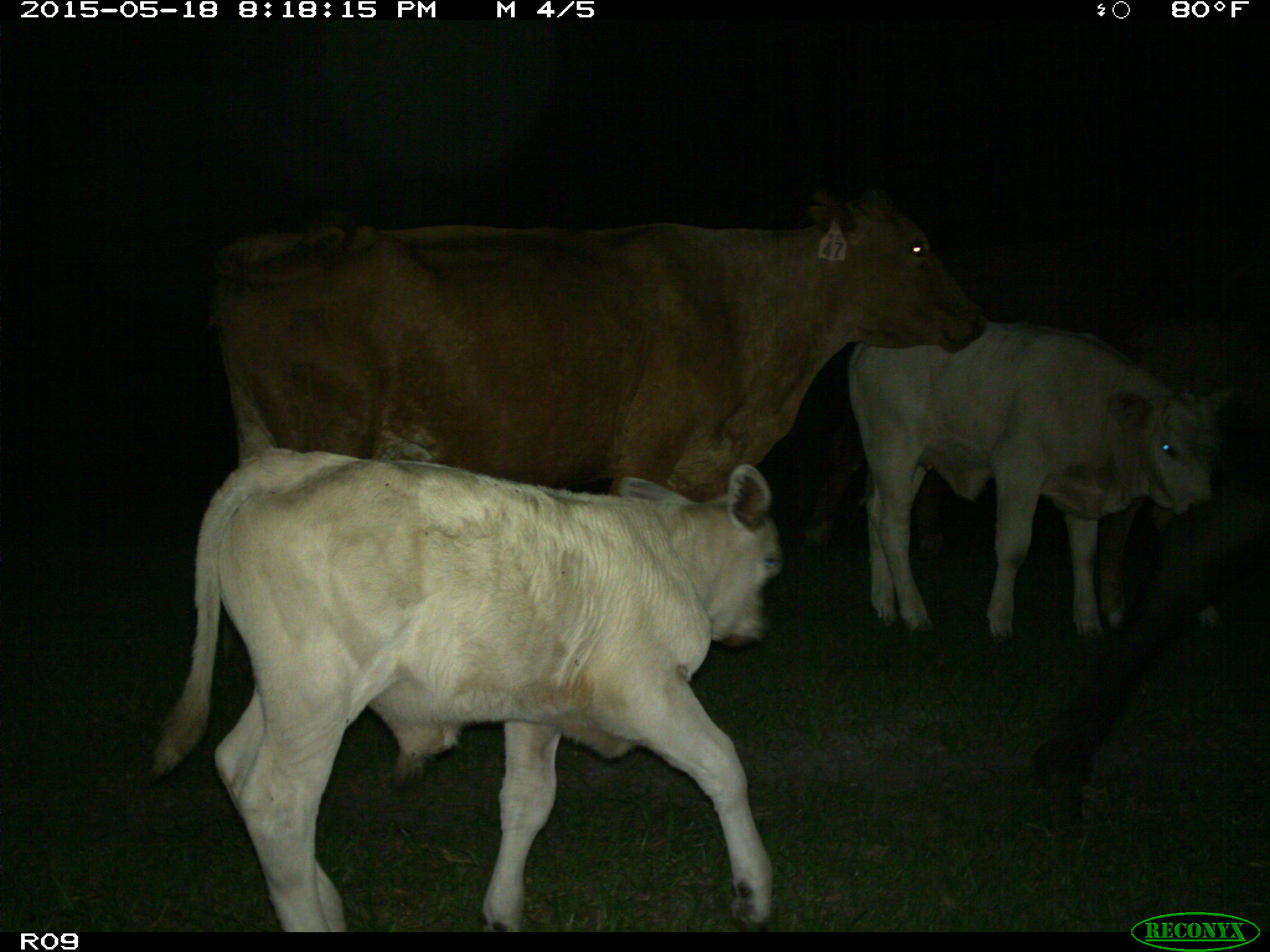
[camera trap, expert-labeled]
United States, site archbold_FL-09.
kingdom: Animalia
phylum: Chordata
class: Mammalia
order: Artiodactyla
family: Bovidae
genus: Bos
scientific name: Bos taurus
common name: domestic cow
Bos taurus (domestic cow).